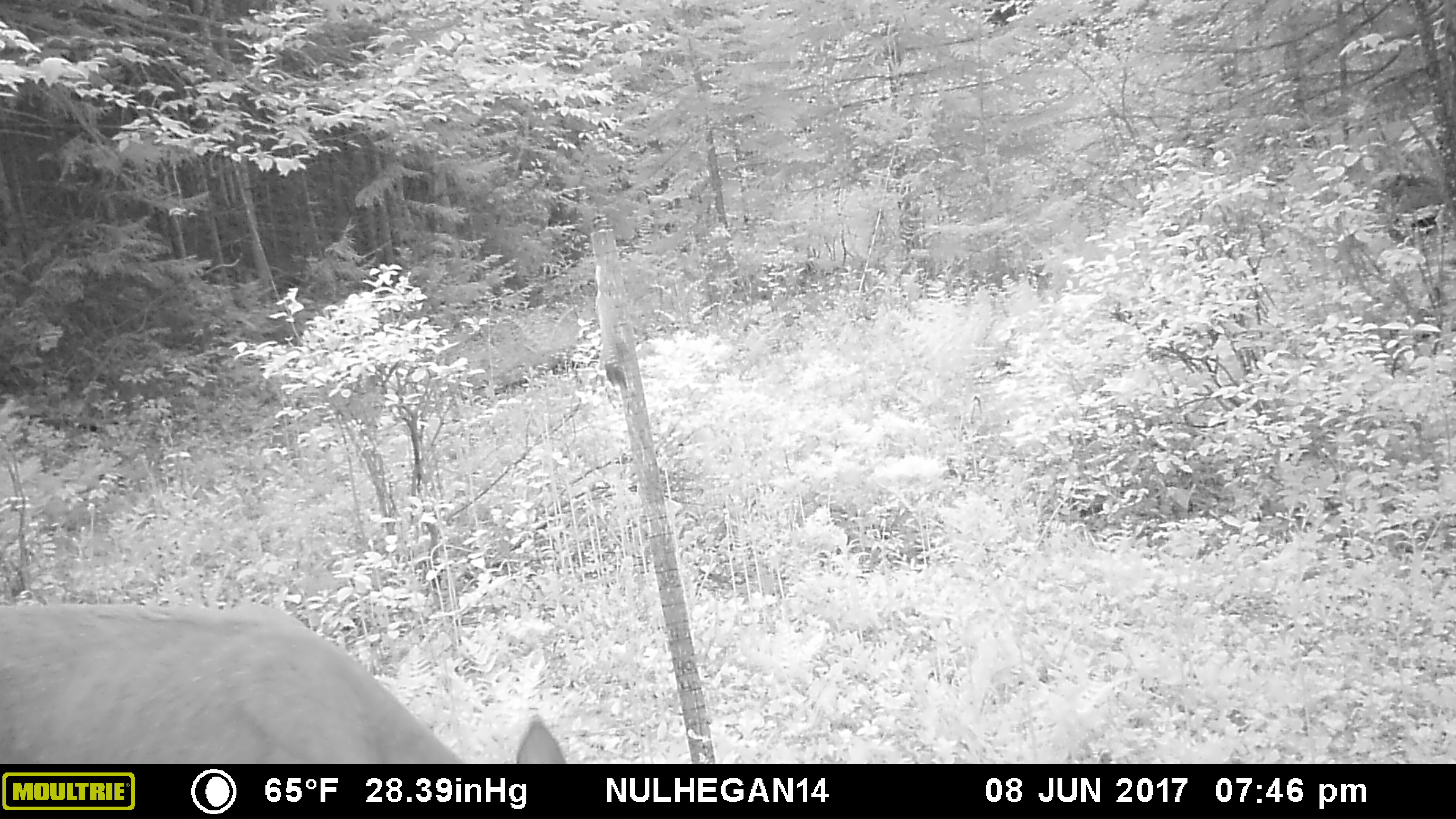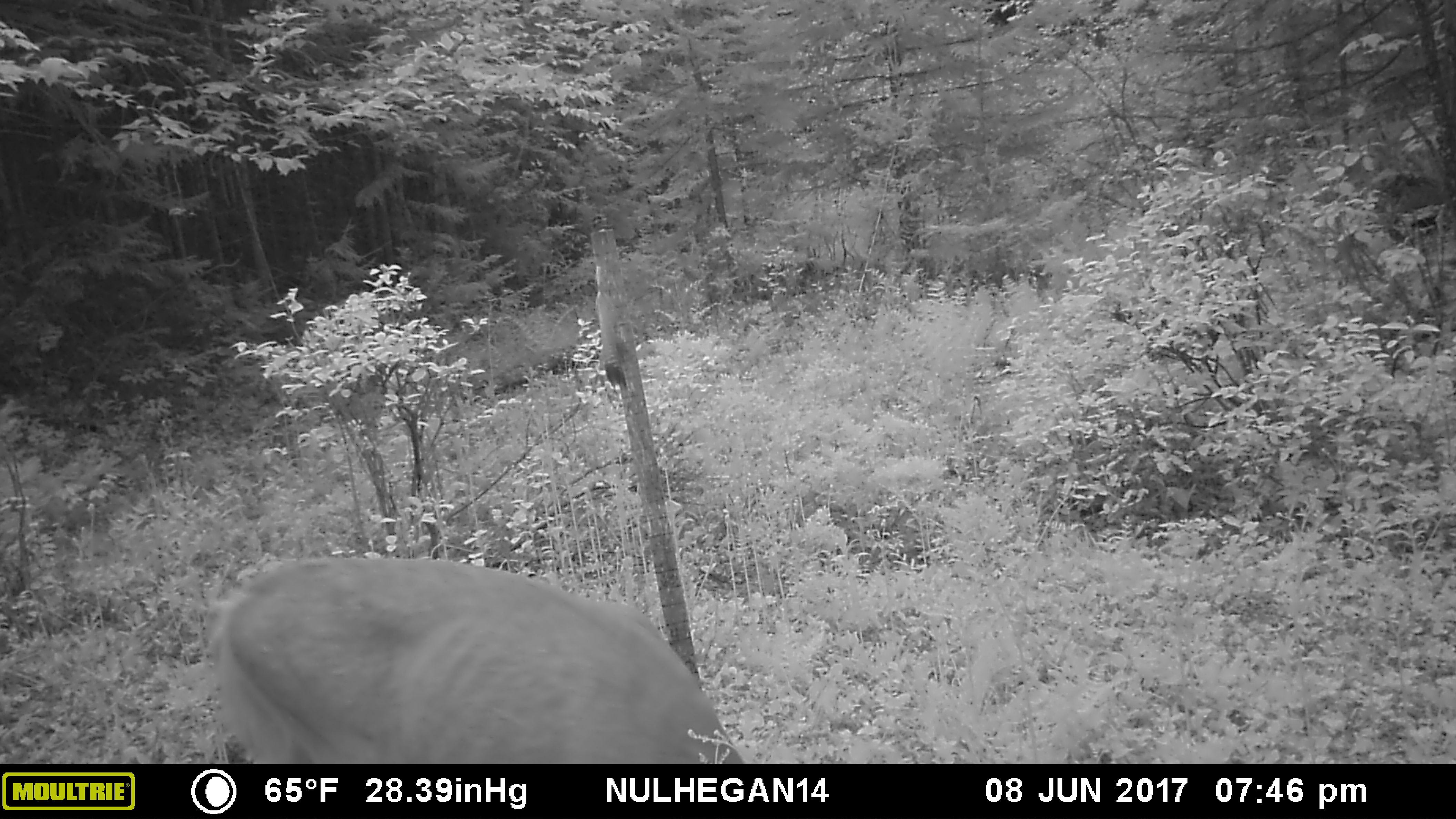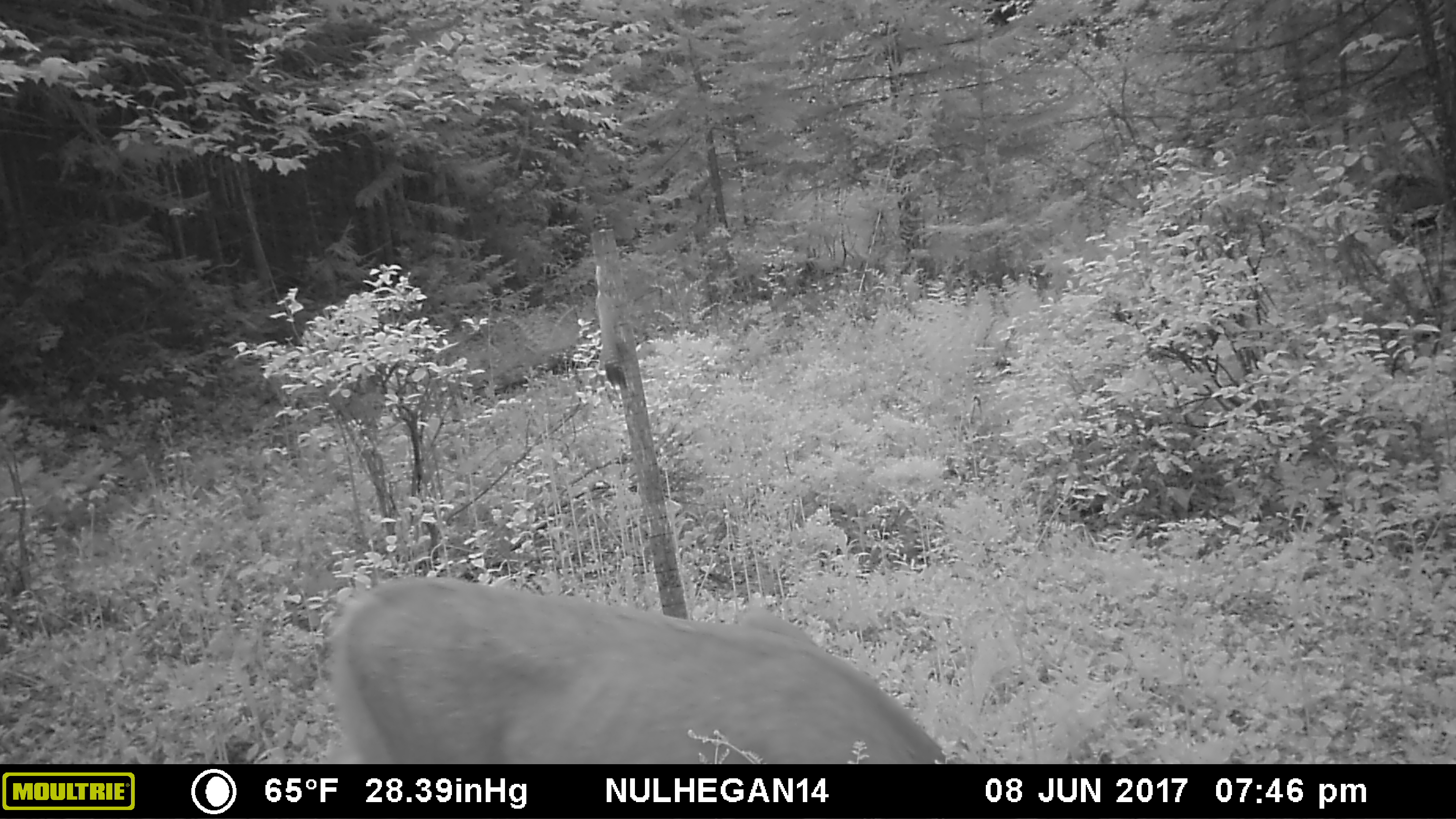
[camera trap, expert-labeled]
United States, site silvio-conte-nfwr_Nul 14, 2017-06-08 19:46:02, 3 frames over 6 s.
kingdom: Animalia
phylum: Chordata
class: Mammalia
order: Artiodactyla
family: Cervidae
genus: Odocoileus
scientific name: Odocoileus virginianus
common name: white-tailed deer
White-tailed deer (Odocoileus virginianus).